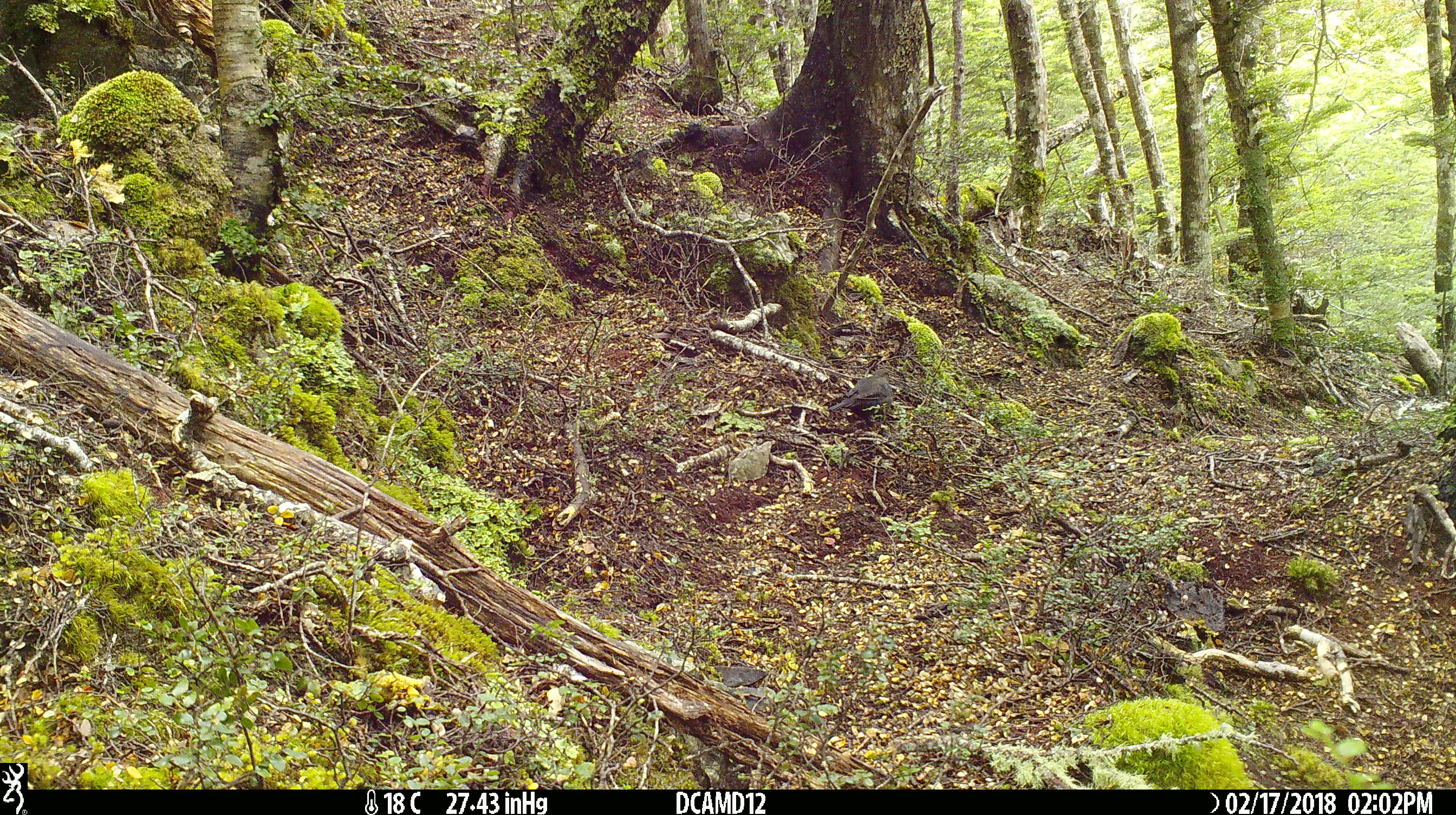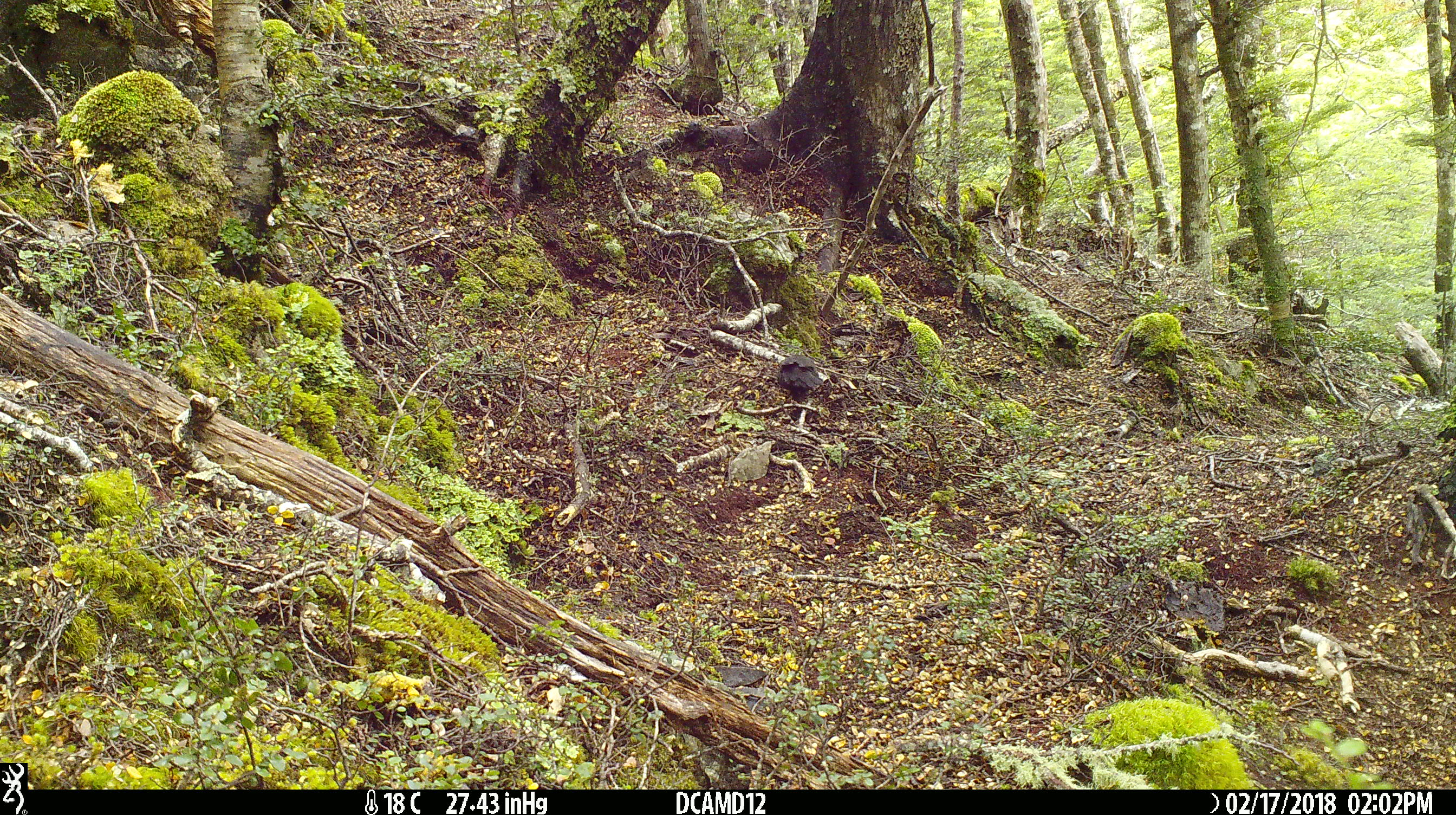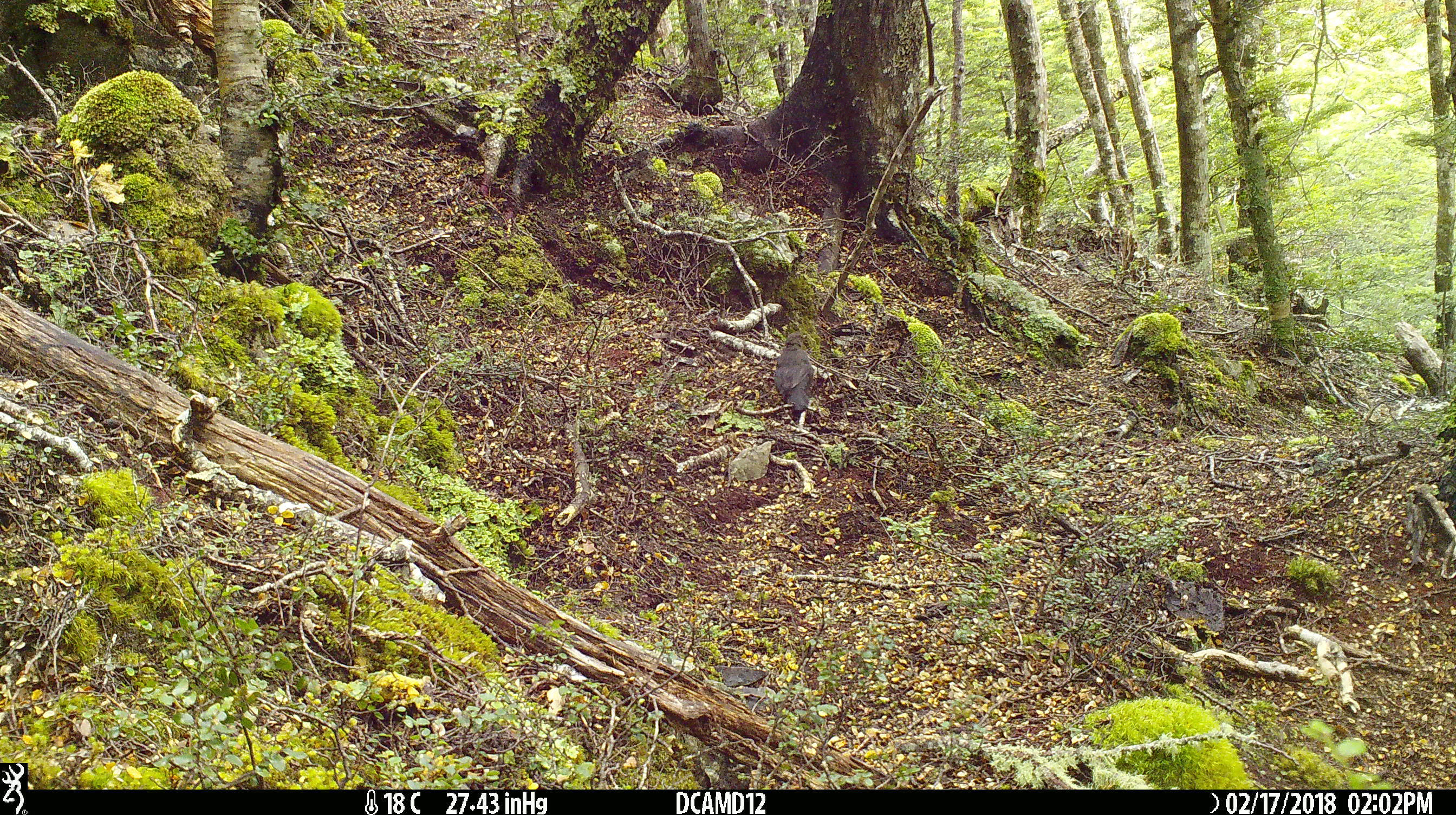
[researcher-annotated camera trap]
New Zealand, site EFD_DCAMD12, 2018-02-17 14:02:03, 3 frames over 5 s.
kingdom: Animalia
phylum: Chordata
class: Aves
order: Passeriformes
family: Turdidae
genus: Turdus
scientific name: Turdus merula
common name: eurasian blackbird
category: blackbird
Blackbird (eurasian blackbird) (Turdus merula).